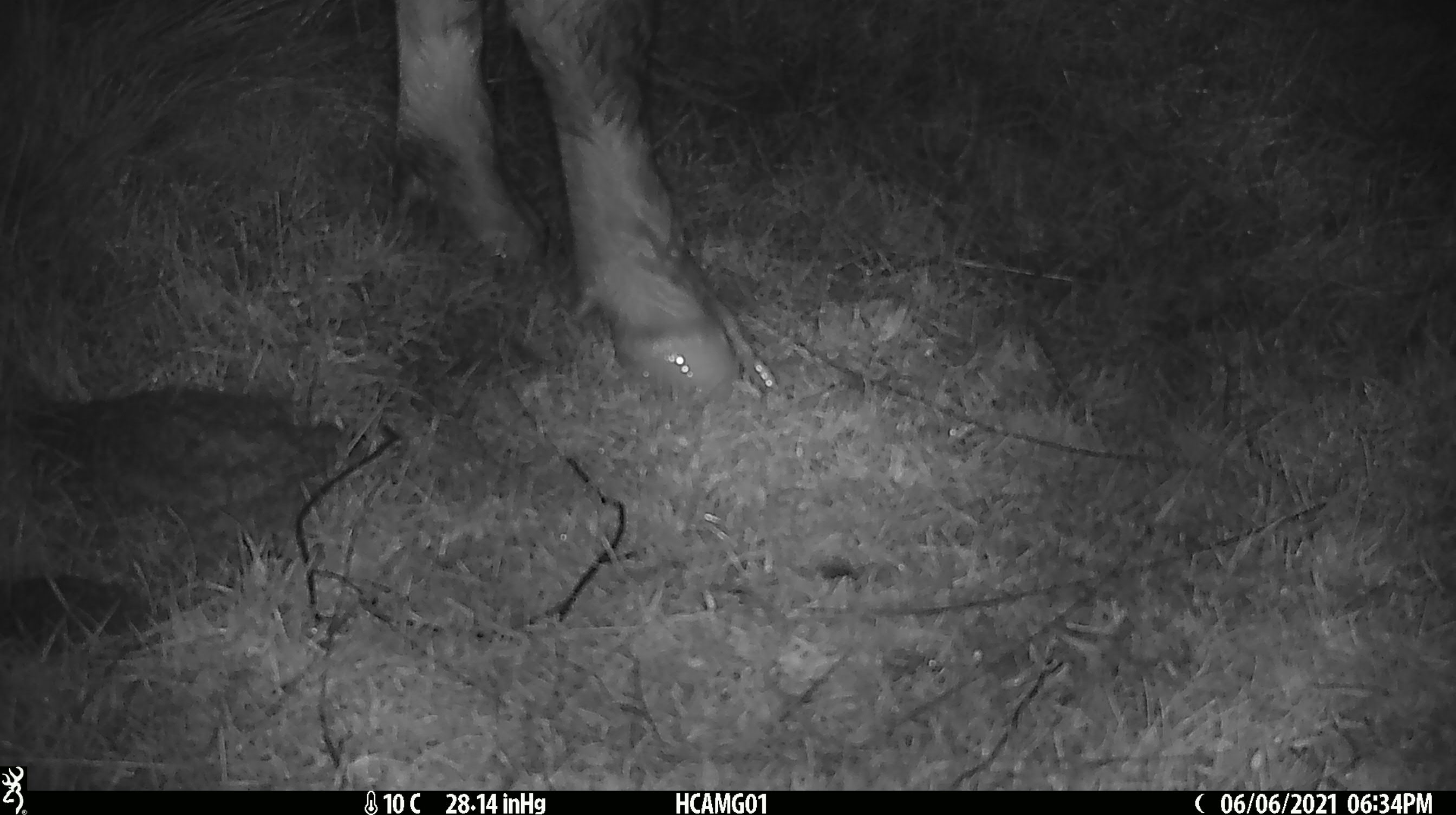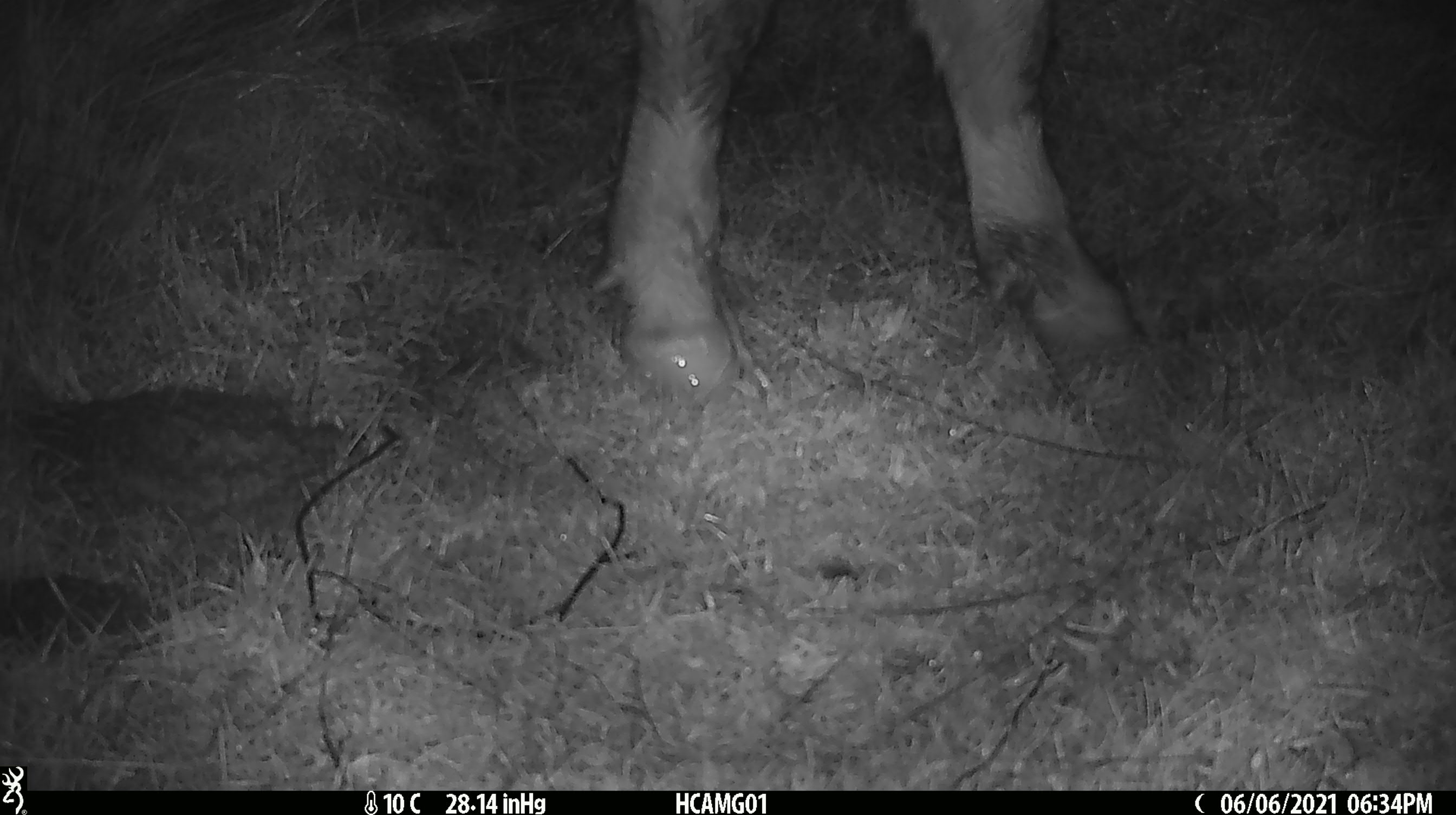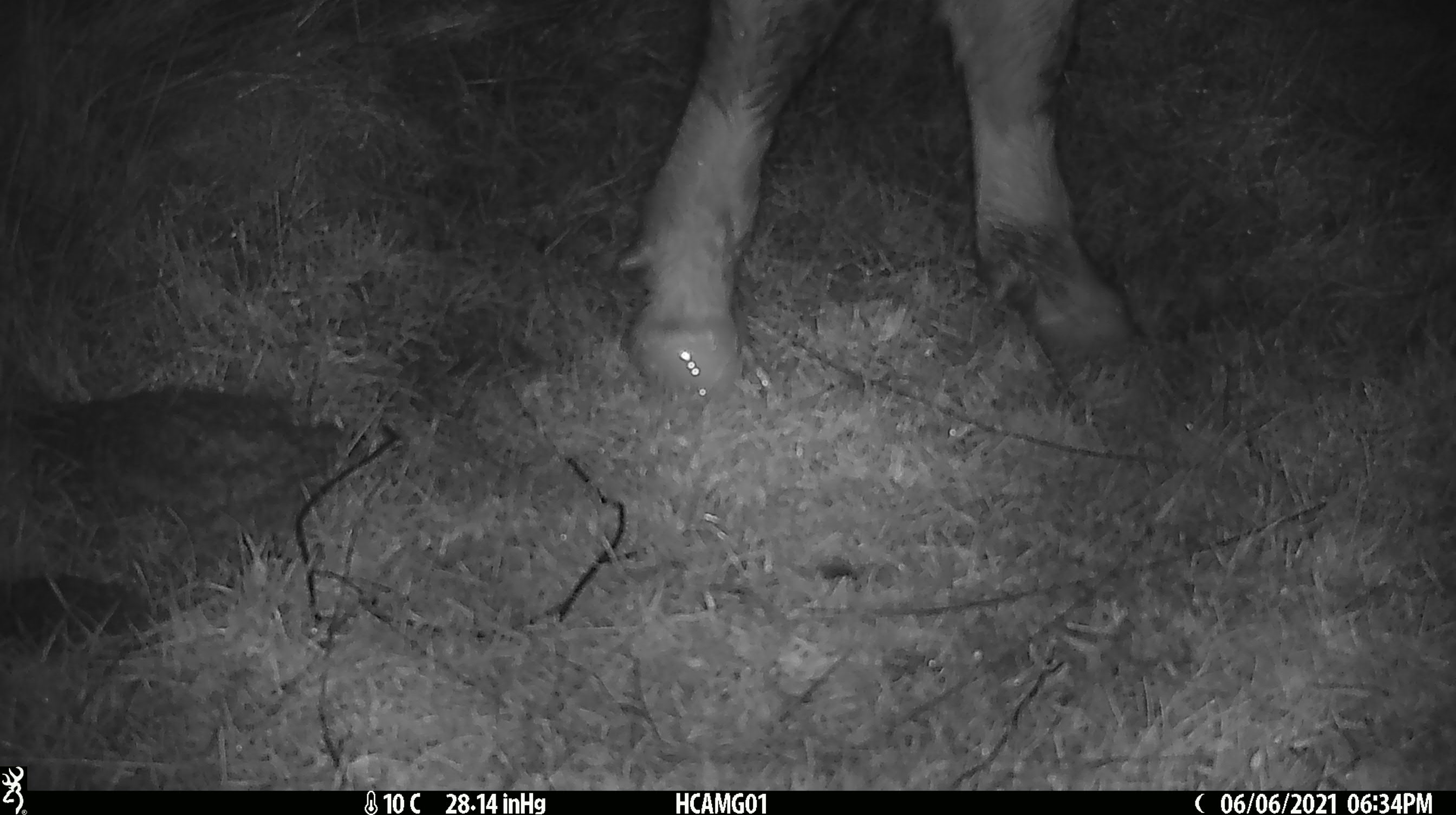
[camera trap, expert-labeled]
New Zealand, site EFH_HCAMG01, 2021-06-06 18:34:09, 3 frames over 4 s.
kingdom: Animalia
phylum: Chordata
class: Mammalia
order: Artiodactyla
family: Bovidae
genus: Bos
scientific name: Bos taurus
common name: domestic cow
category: cow